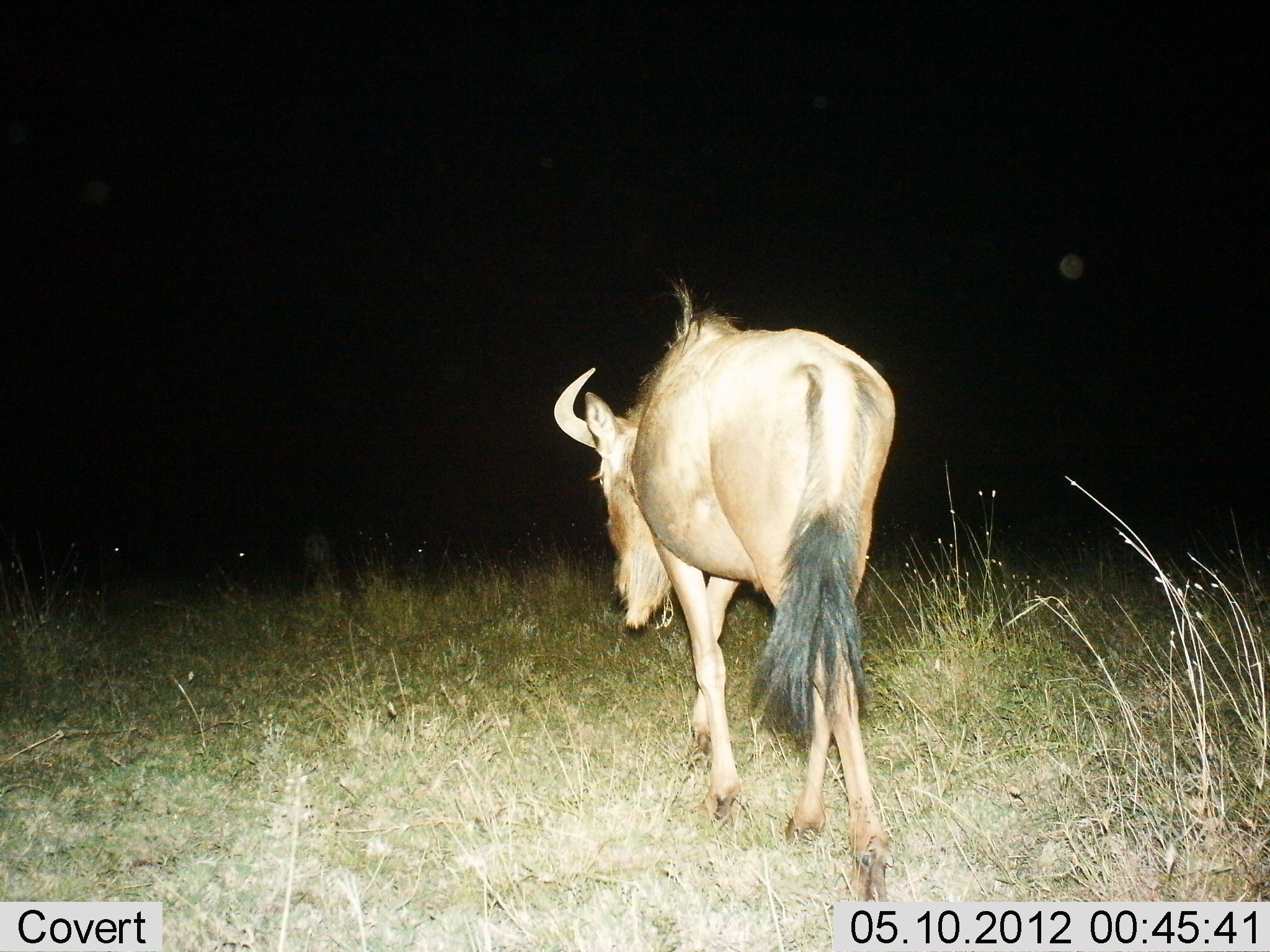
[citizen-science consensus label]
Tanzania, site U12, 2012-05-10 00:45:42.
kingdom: Animalia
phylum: Chordata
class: Mammalia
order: Artiodactyla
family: Bovidae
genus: Connochaetes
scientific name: Connochaetes taurinus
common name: blue wildebeest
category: wildebeest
Wildebeest (blue wildebeest) (Connochaetes taurinus), count 1. Behavior (volunteer vote fractions): standing 0%, resting 0%, moving 100%, interacting 0%. Young present (vote fraction): 0%. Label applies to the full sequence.